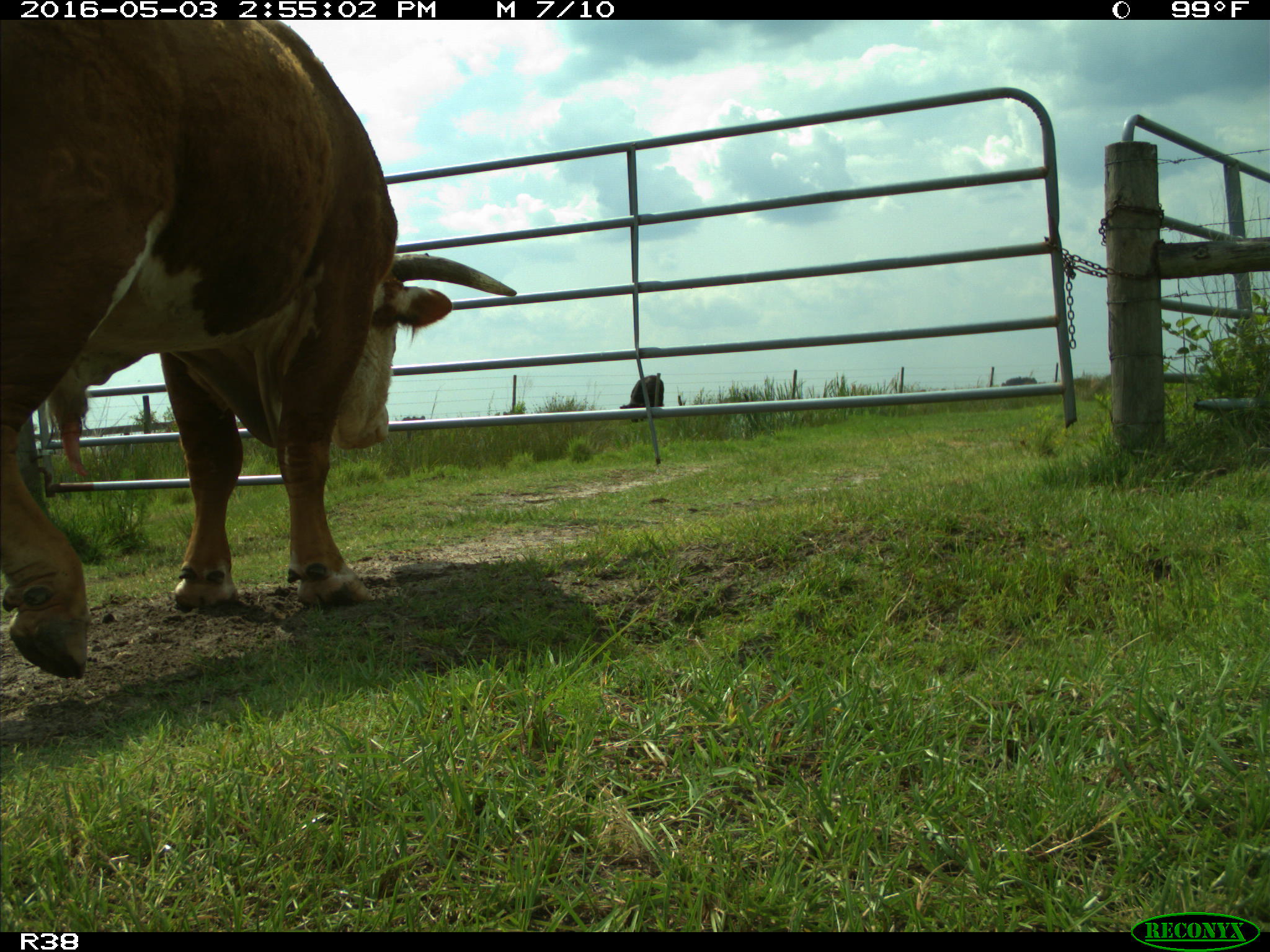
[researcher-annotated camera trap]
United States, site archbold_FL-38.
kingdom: Animalia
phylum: Chordata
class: Mammalia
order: Artiodactyla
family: Bovidae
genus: Bos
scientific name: Bos taurus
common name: domestic cow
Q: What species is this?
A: Bos taurus (domestic cow).